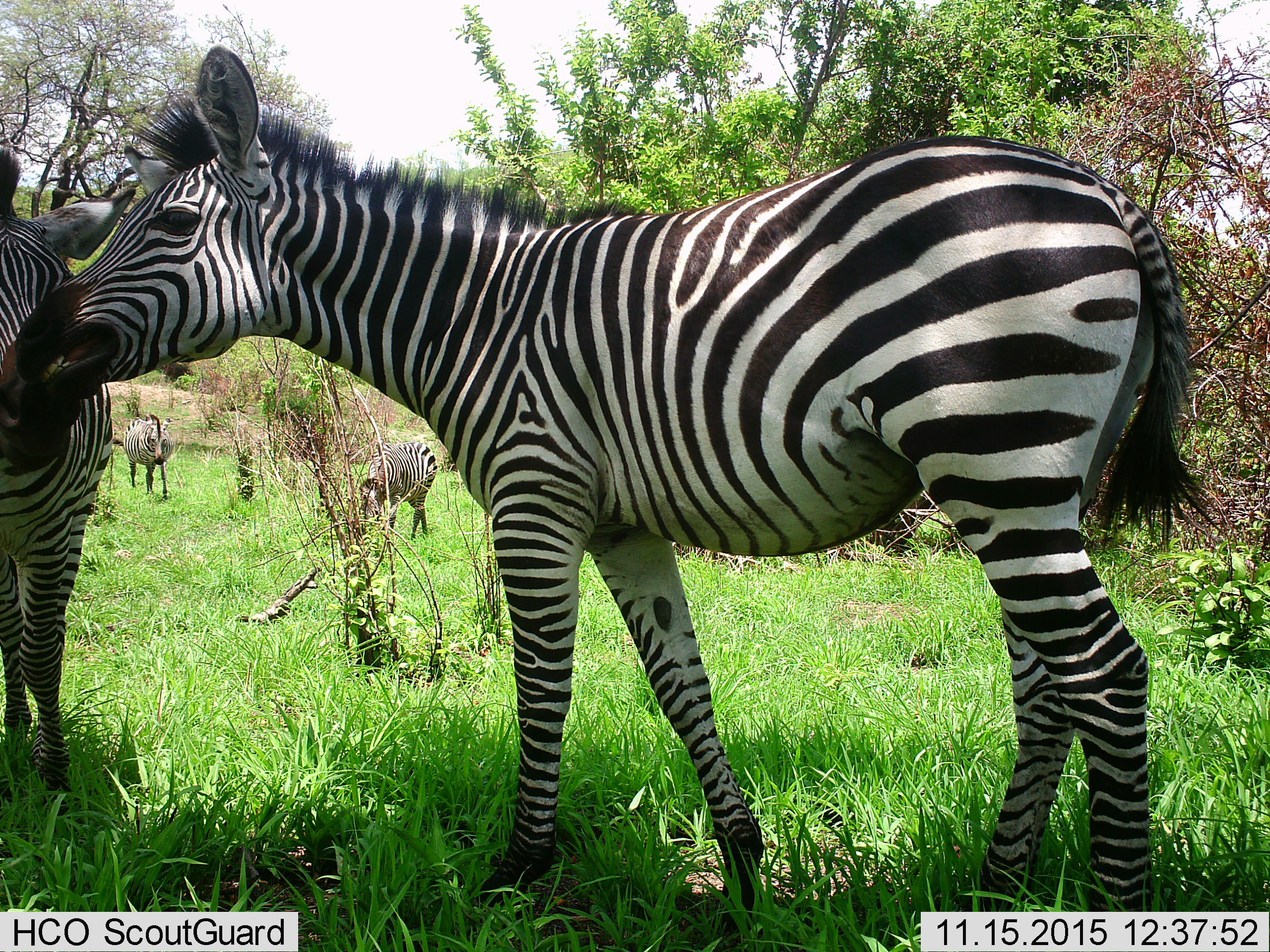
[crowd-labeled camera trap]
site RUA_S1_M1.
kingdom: Animalia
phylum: Chordata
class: Mammalia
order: Perissodactyla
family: Equidae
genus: Equus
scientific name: Equus quagga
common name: plains zebra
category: zebraplains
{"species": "zebraplains (plains zebra) (Equus quagga)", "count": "4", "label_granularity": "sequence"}